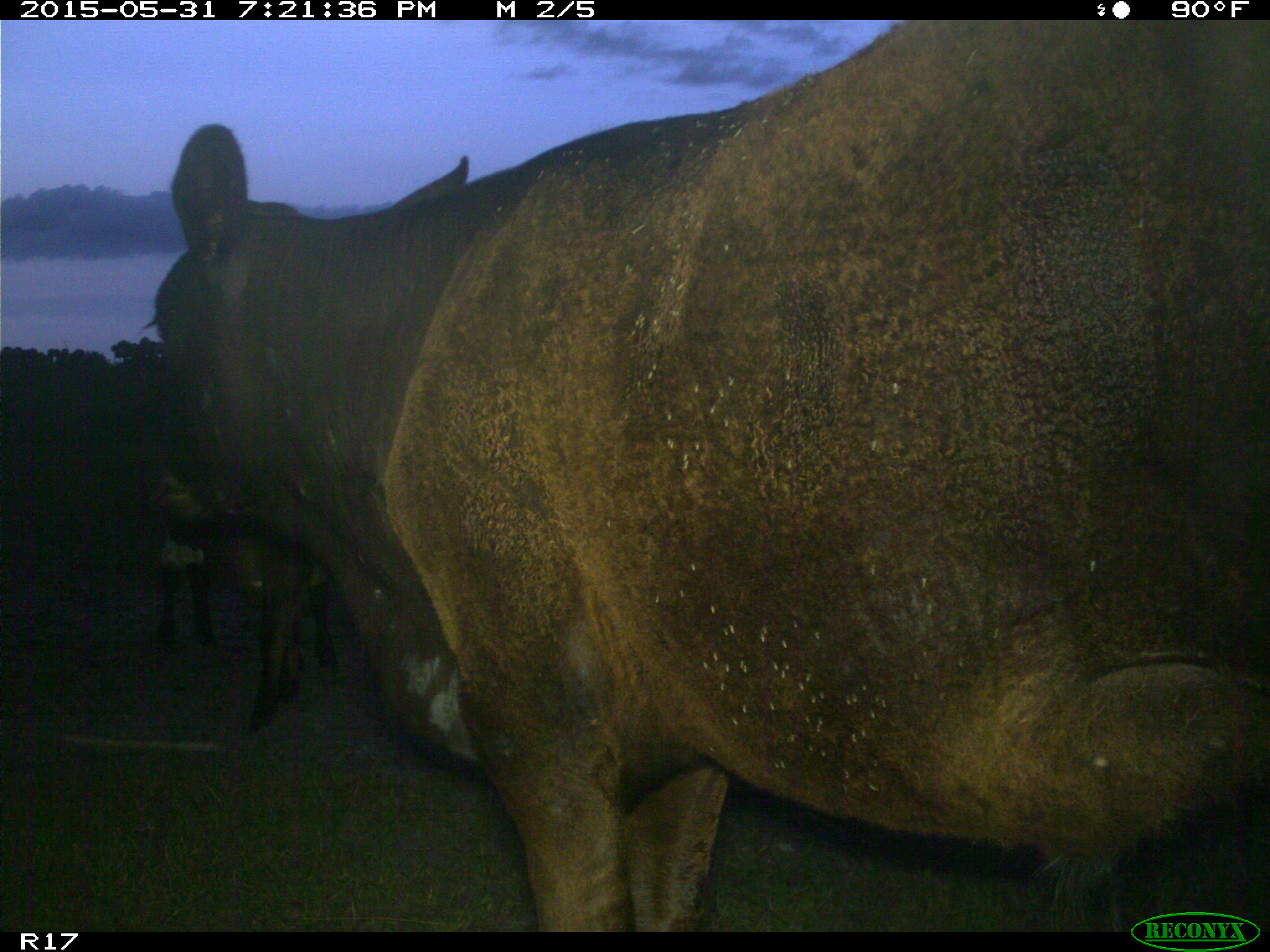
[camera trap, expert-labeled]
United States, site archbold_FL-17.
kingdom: Animalia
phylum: Chordata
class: Mammalia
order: Artiodactyla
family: Bovidae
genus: Bos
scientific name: Bos taurus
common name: domestic cow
Bos taurus (domestic cow).